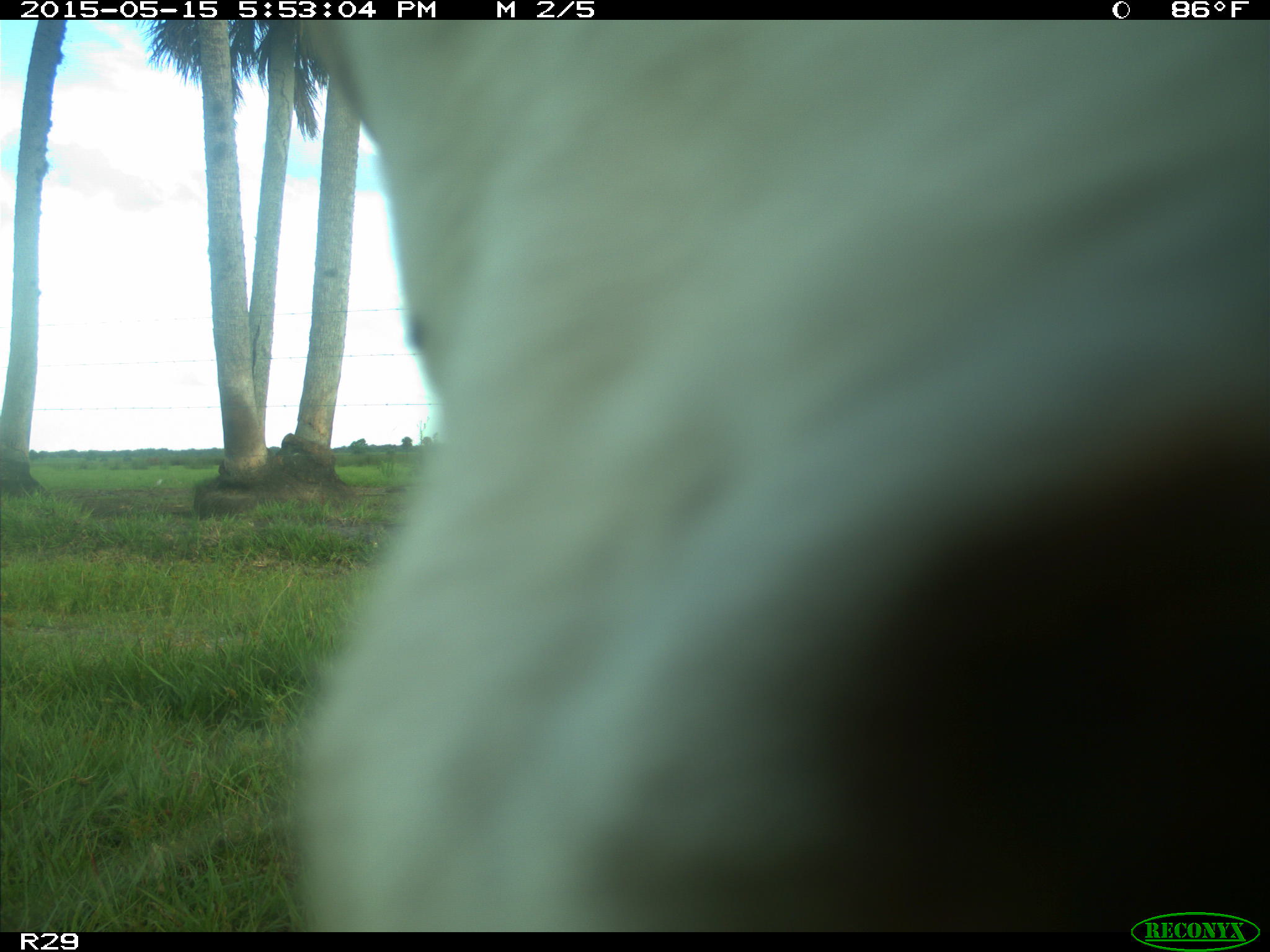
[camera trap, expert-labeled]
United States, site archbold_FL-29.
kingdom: Animalia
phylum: Chordata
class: Mammalia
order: Artiodactyla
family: Bovidae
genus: Bos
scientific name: Bos taurus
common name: domestic cow